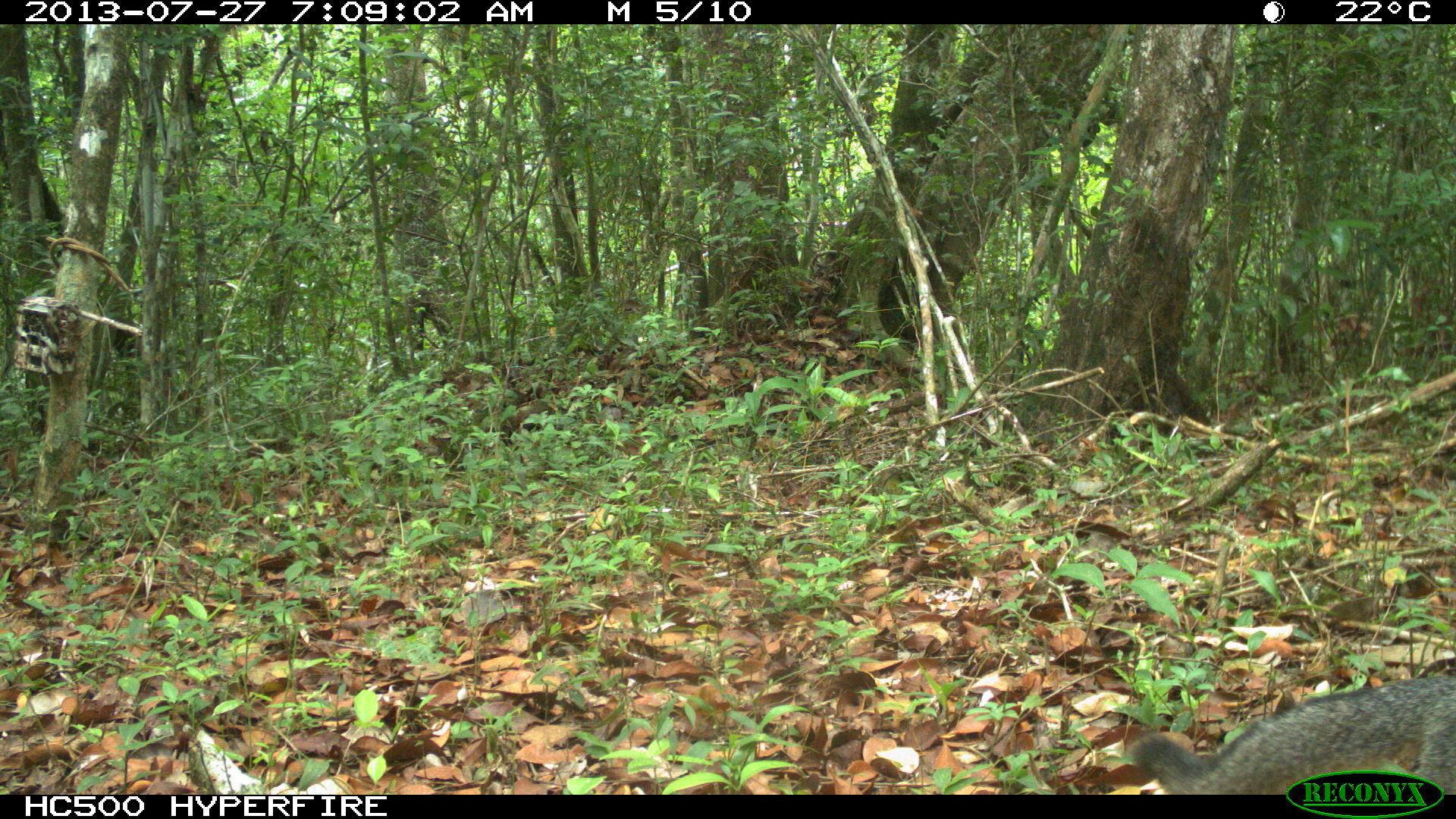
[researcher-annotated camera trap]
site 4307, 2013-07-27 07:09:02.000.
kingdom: Animalia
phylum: Chordata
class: Mammalia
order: Carnivora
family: Canidae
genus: Urocyon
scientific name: Urocyon cinereoargenteus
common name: gray fox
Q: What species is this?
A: Urocyon cinereoargenteus (gray fox).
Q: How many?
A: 1.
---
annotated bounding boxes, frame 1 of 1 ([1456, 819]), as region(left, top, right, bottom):
urocyon cinereoargenteus: region(1132, 675, 1456, 794)